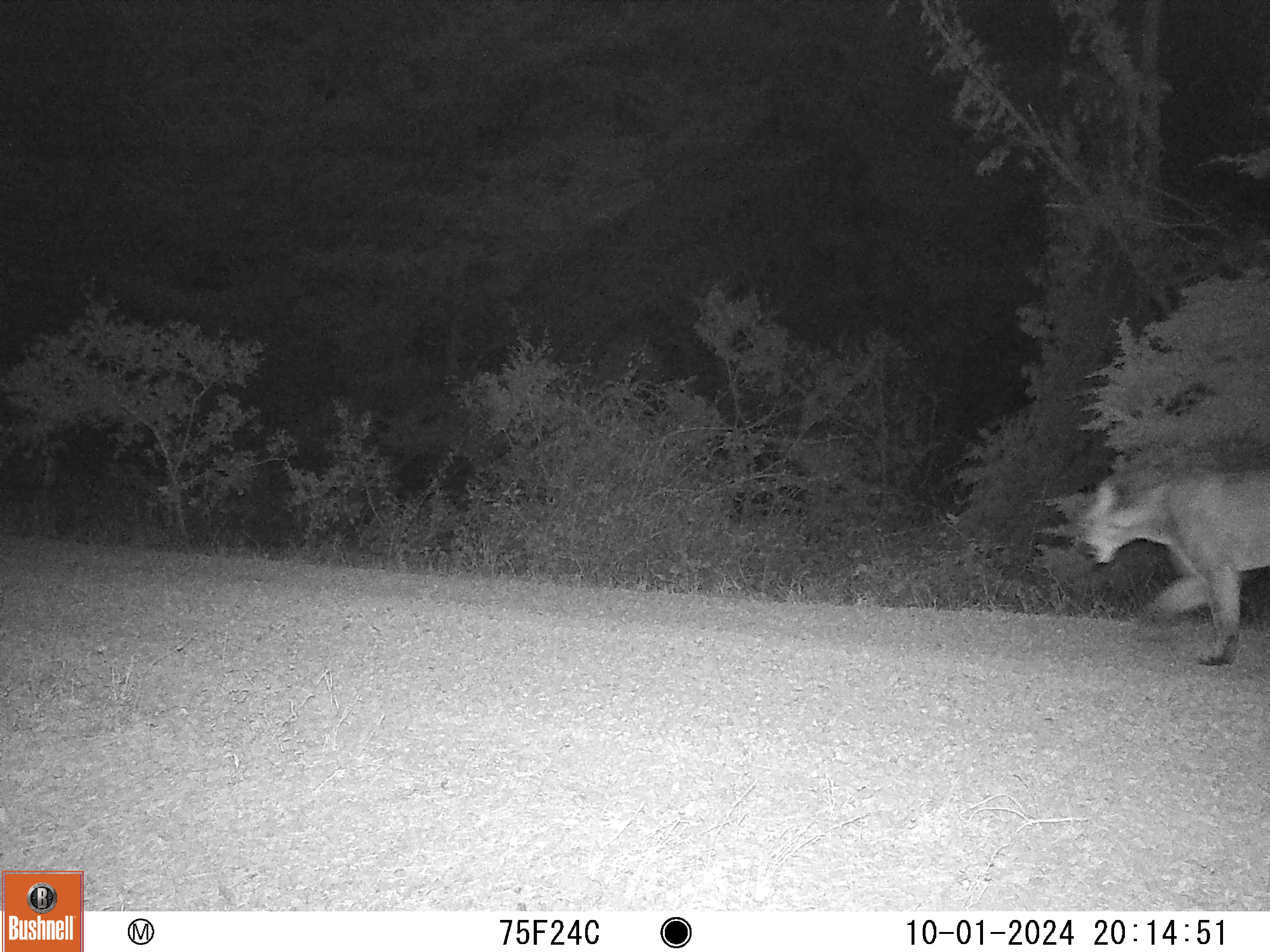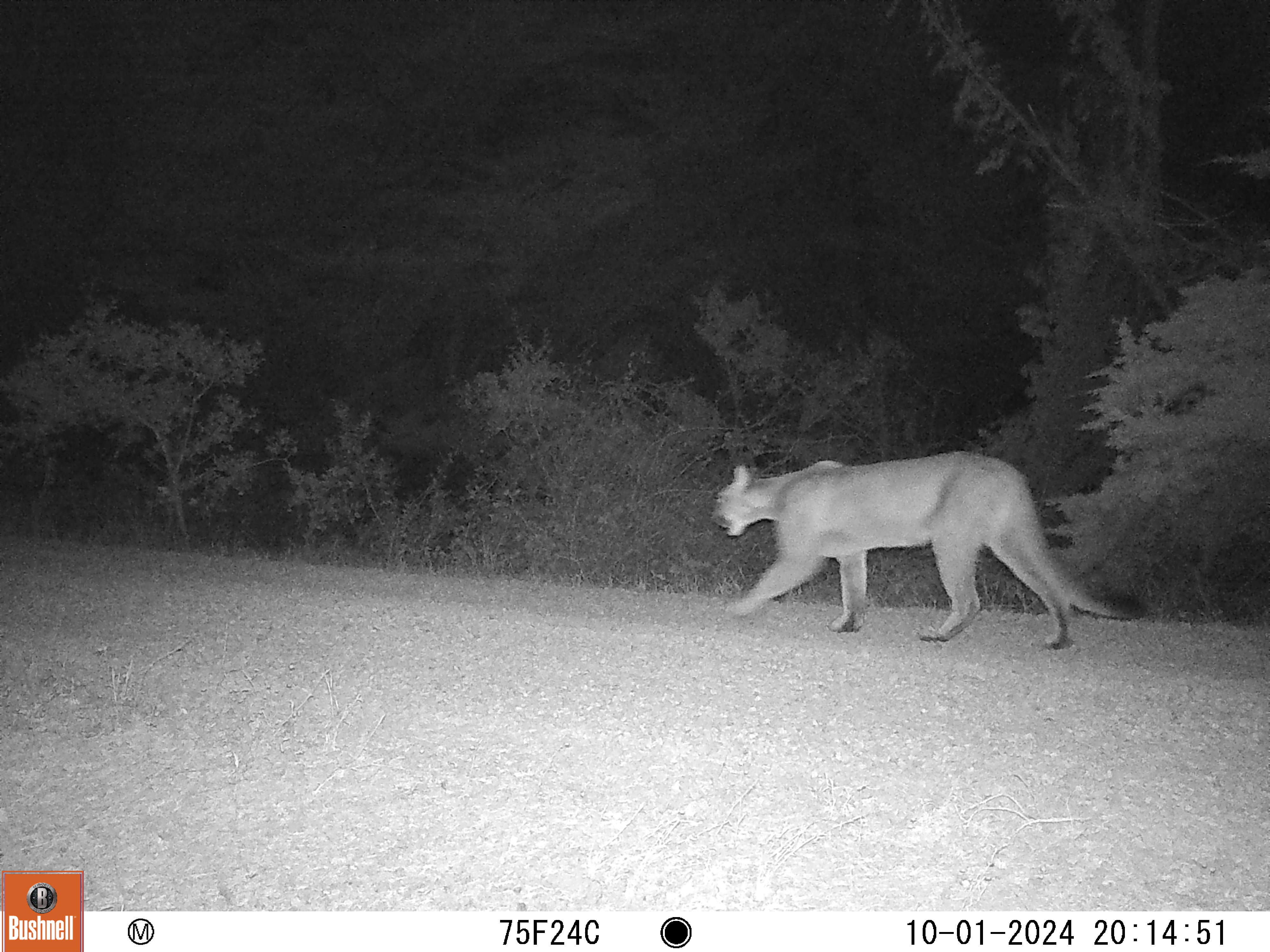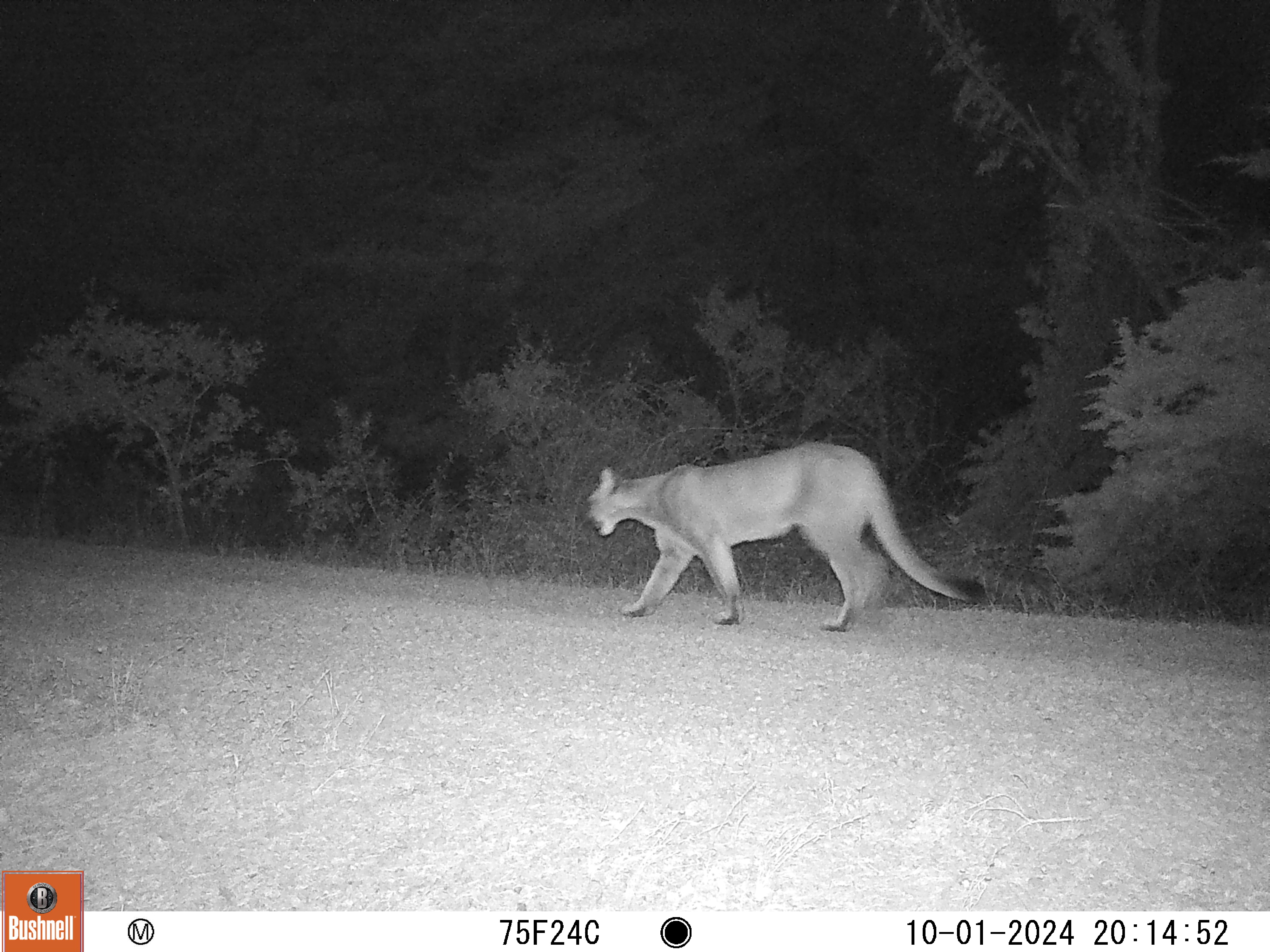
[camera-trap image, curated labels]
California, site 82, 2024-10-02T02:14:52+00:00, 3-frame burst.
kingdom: Animalia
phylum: Chordata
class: Mammalia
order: Carnivora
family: Felidae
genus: Puma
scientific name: Puma concolor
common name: puma